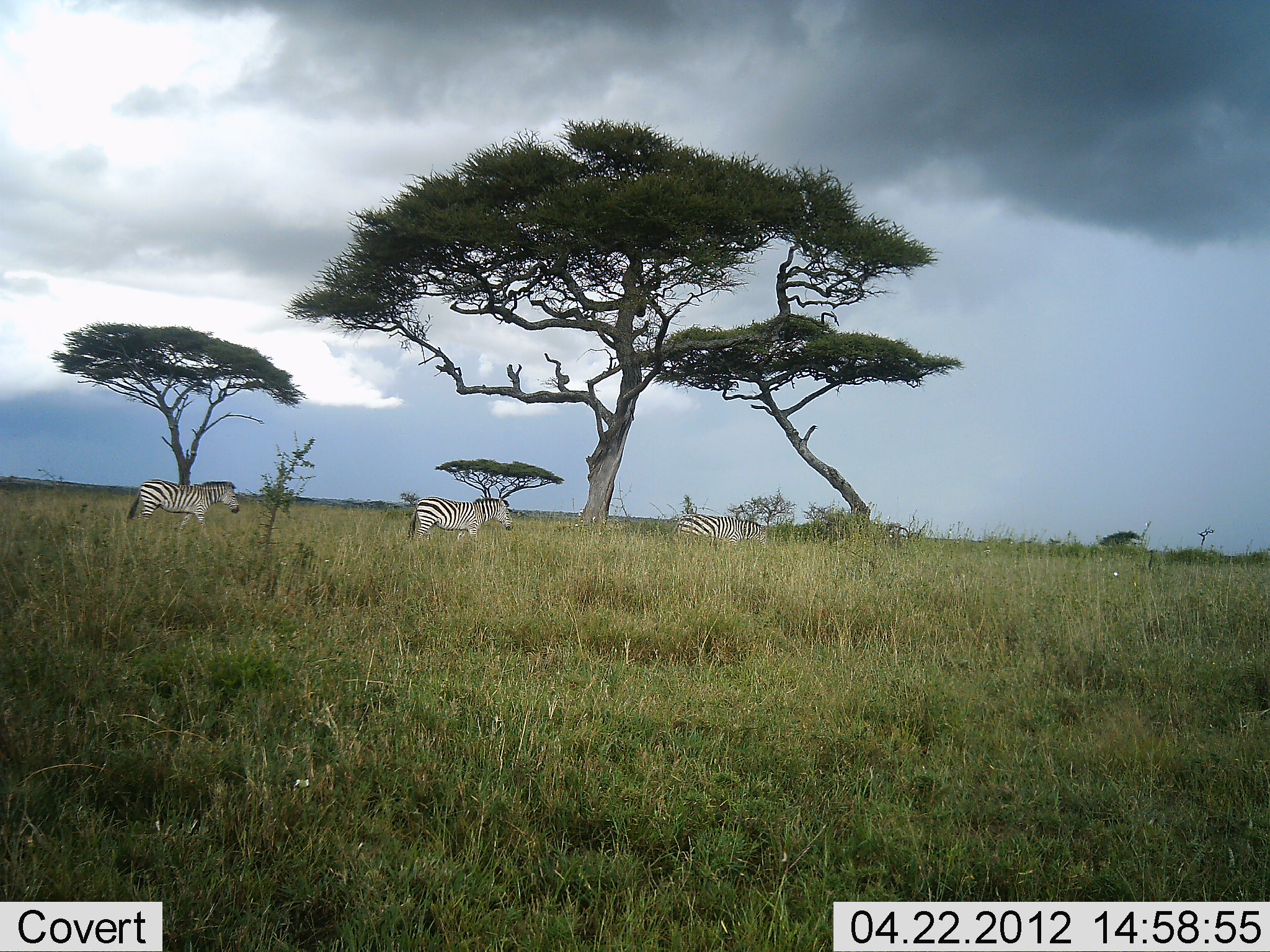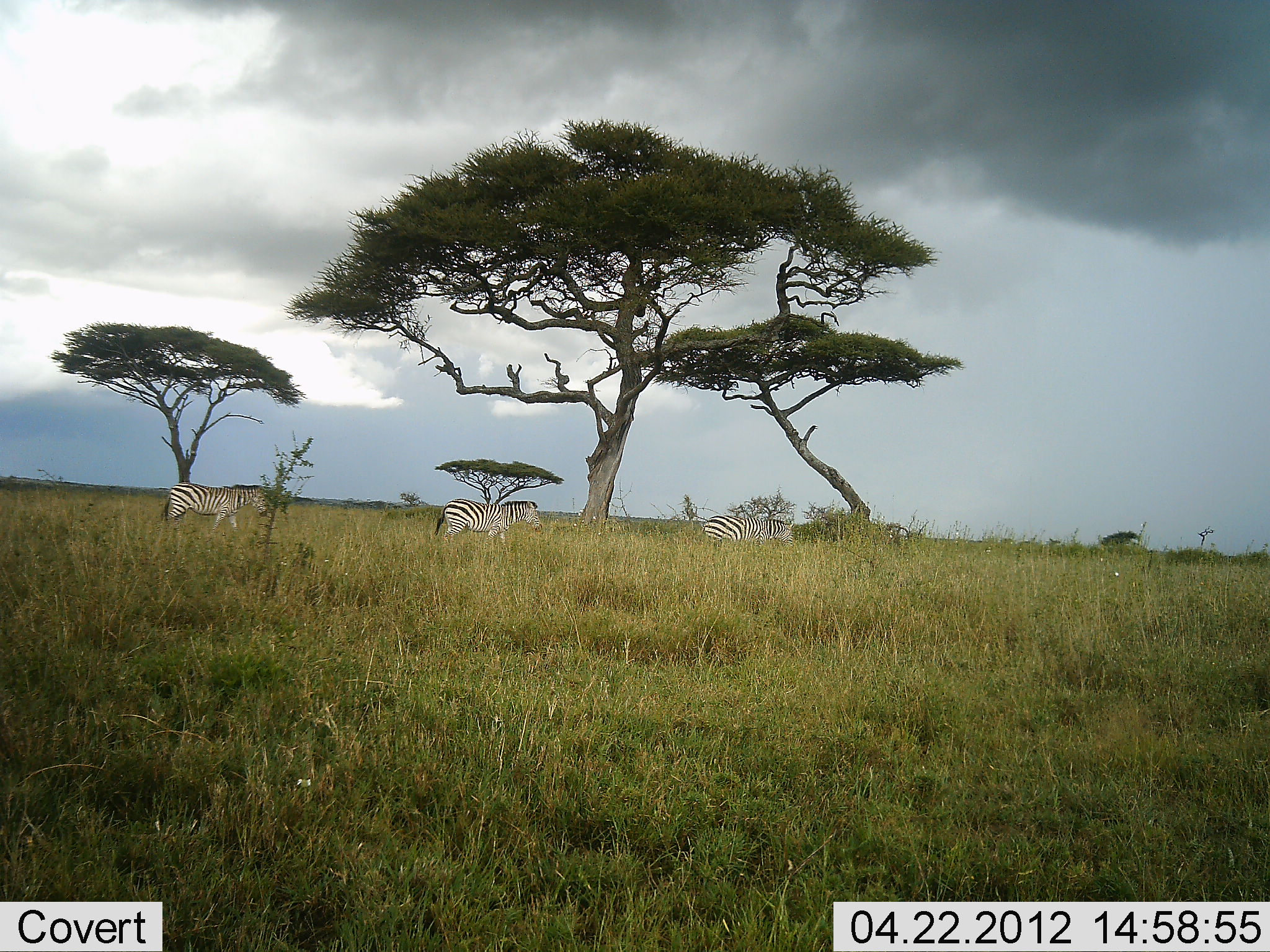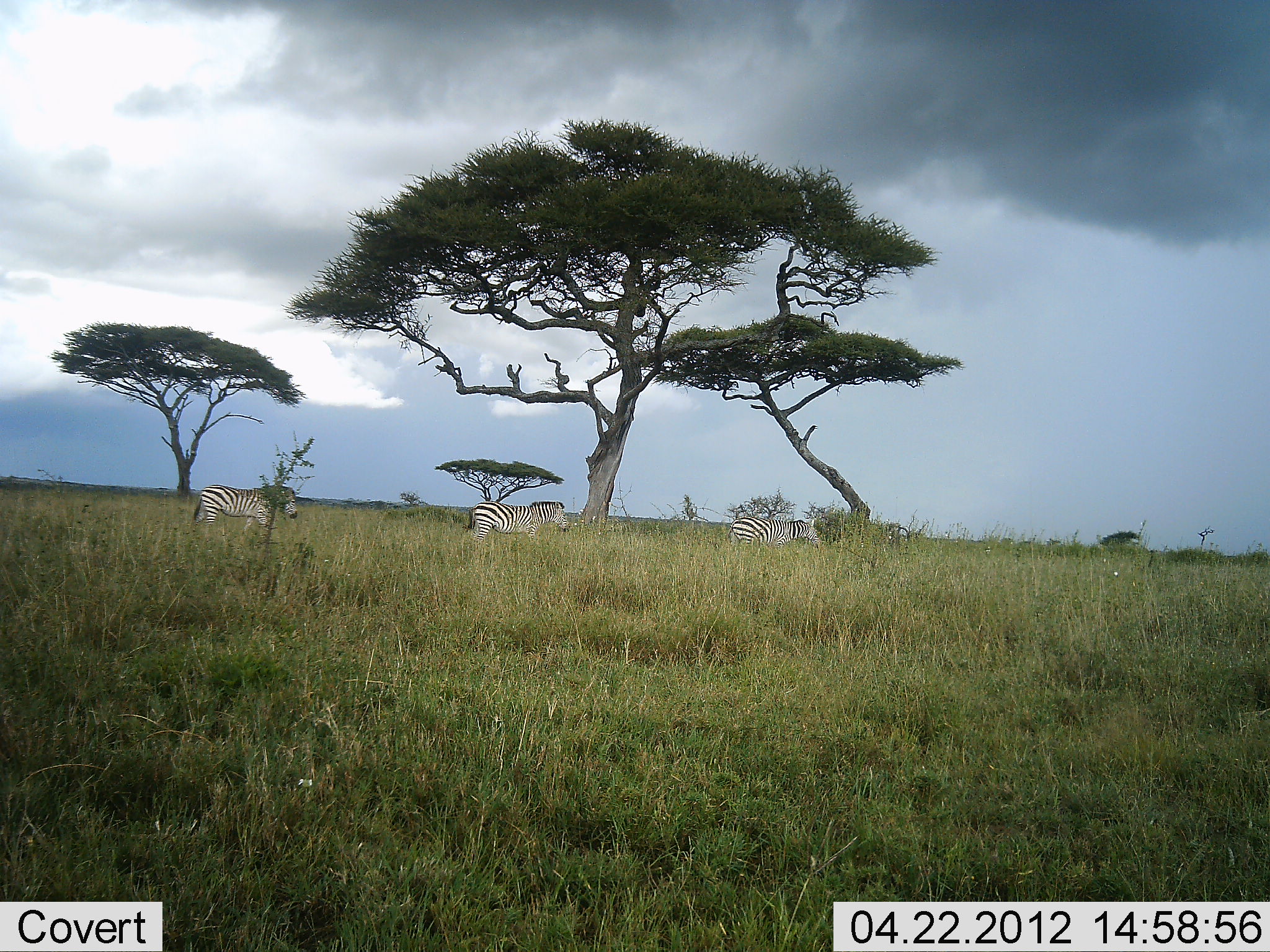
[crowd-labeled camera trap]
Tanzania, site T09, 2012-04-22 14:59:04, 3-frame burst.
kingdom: Animalia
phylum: Chordata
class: Mammalia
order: Perissodactyla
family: Equidae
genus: Equus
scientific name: Equus quagga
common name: plains zebra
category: zebra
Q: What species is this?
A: Zebra (plains zebra) (Equus quagga).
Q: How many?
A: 3.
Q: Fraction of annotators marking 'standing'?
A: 13%.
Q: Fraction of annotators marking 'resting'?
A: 0%.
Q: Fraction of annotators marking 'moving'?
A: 96%.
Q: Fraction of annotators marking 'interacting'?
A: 0%.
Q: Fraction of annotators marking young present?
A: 0%.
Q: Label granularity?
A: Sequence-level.